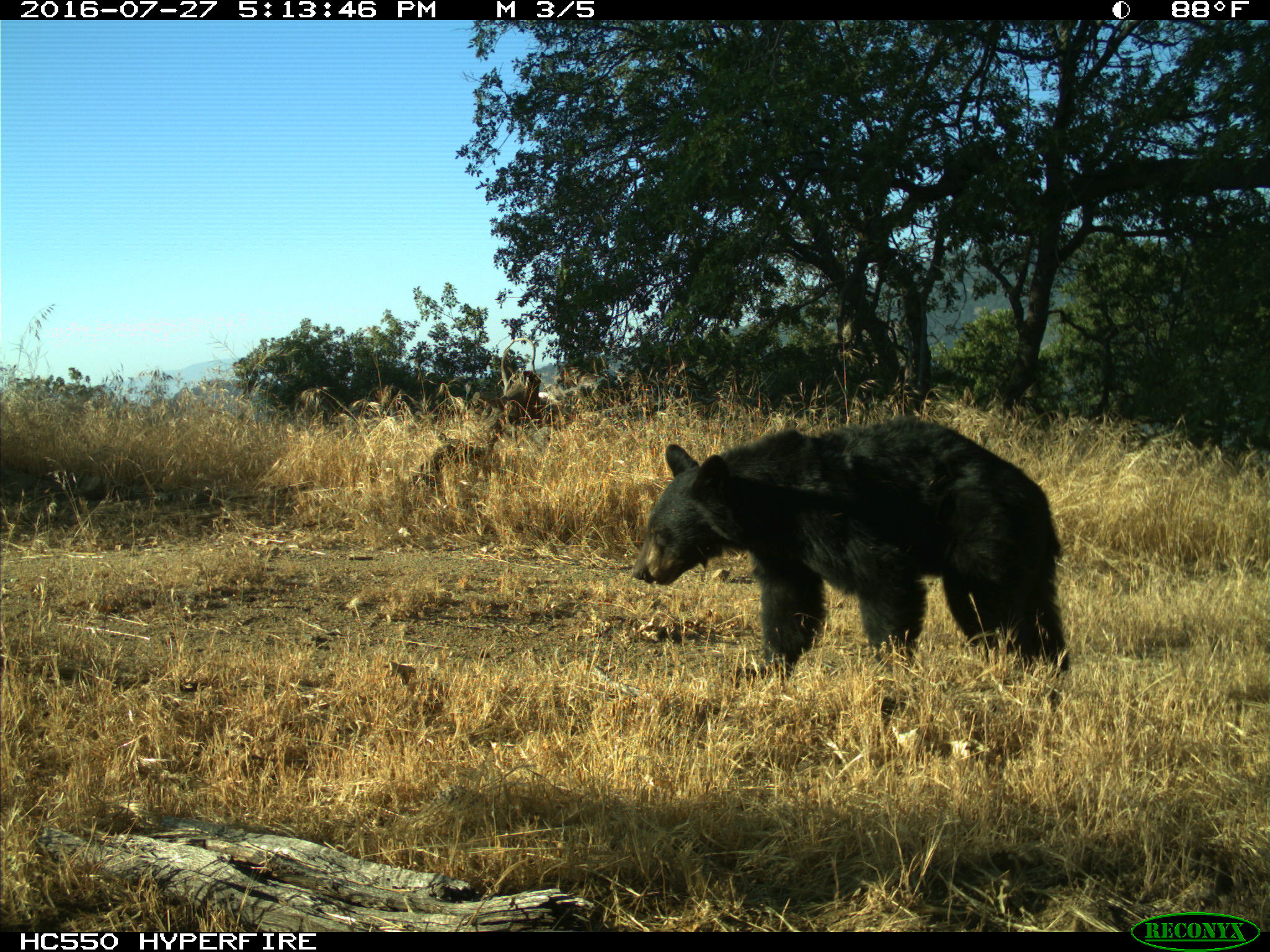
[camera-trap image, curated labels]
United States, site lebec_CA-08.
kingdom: Animalia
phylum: Chordata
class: Mammalia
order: Carnivora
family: Ursidae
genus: Ursus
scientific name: Ursus americanus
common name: american black bear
Ursus americanus (american black bear).